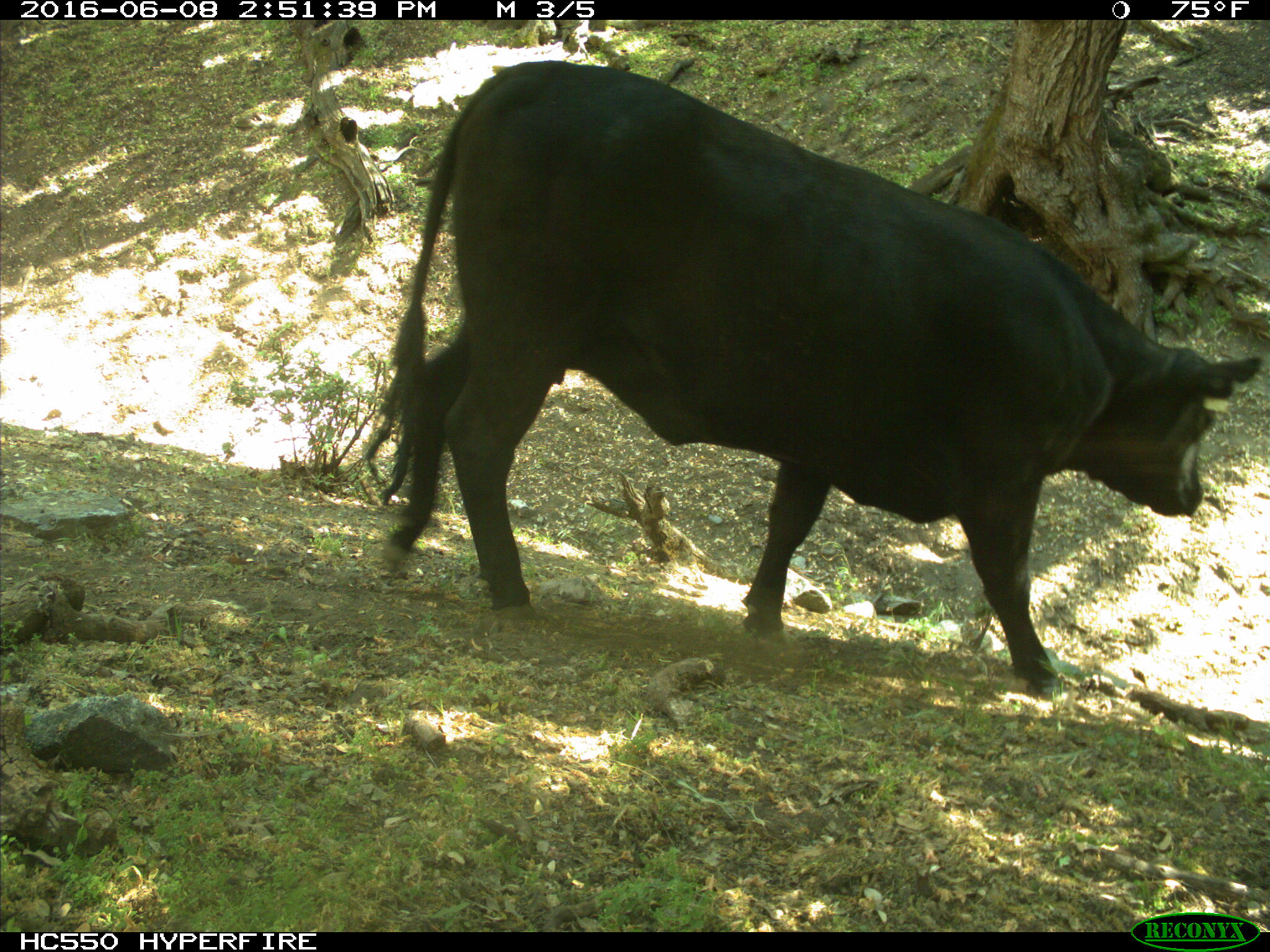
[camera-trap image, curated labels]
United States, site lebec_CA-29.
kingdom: Animalia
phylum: Chordata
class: Mammalia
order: Artiodactyla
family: Bovidae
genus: Bos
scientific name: Bos taurus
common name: domestic cow